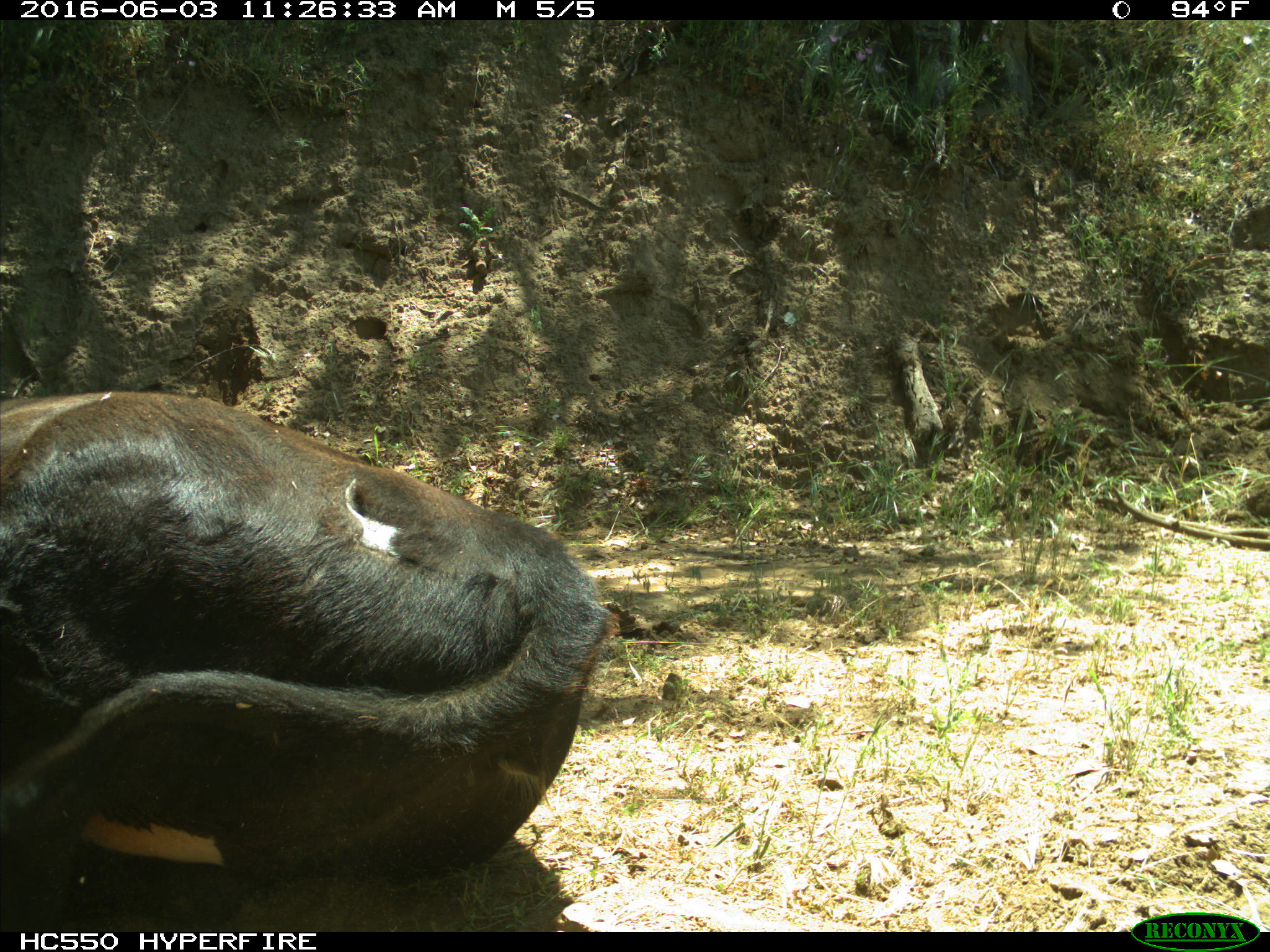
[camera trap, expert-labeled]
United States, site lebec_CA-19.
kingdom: Animalia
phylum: Chordata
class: Mammalia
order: Artiodactyla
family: Bovidae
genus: Bos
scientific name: Bos taurus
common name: domestic cow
Bos taurus (domestic cow).